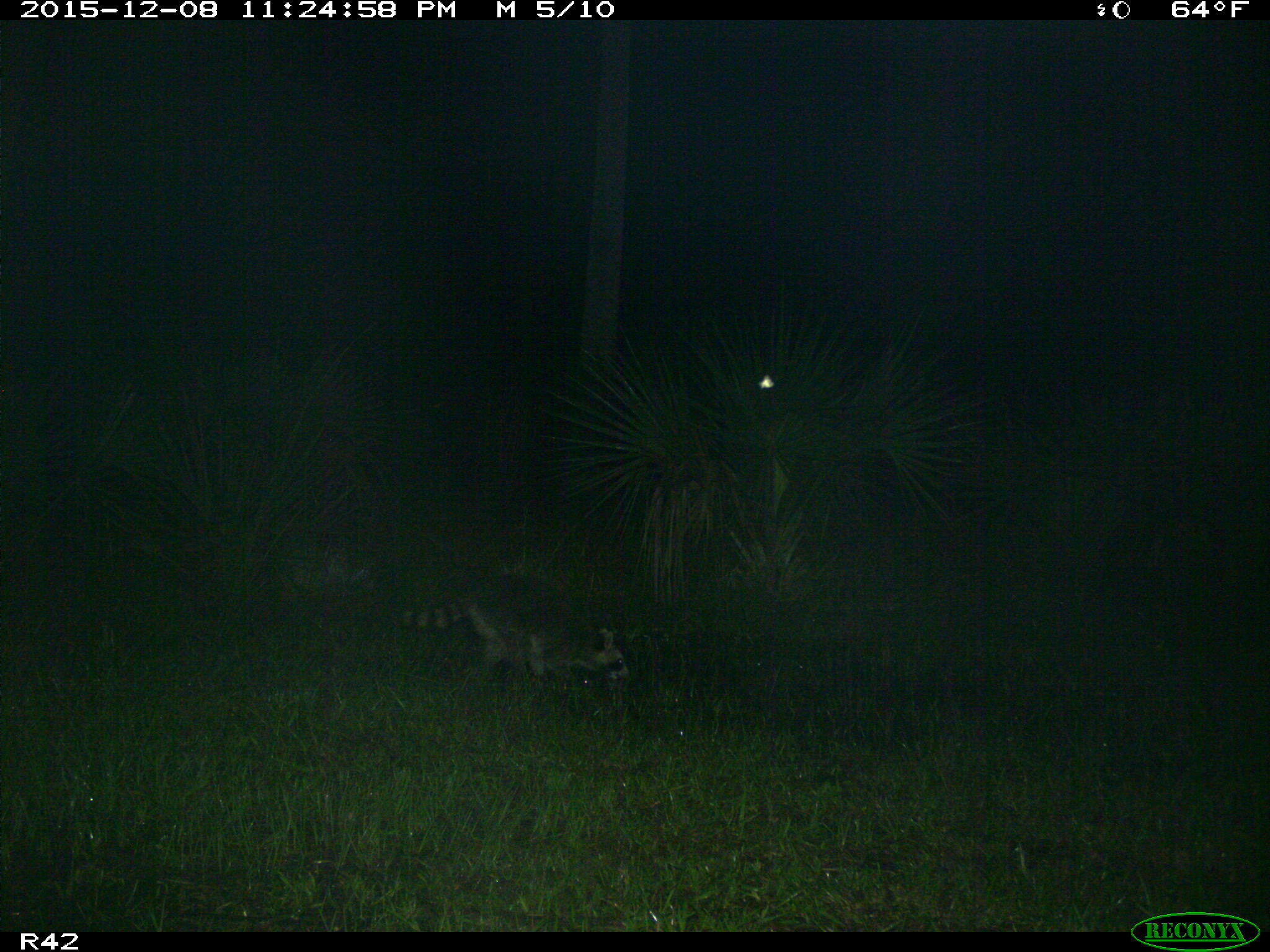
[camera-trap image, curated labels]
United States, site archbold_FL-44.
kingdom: Animalia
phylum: Chordata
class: Mammalia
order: Carnivora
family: Procyonidae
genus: Procyon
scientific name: Procyon lotor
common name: common raccoon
Procyon lotor (common raccoon).